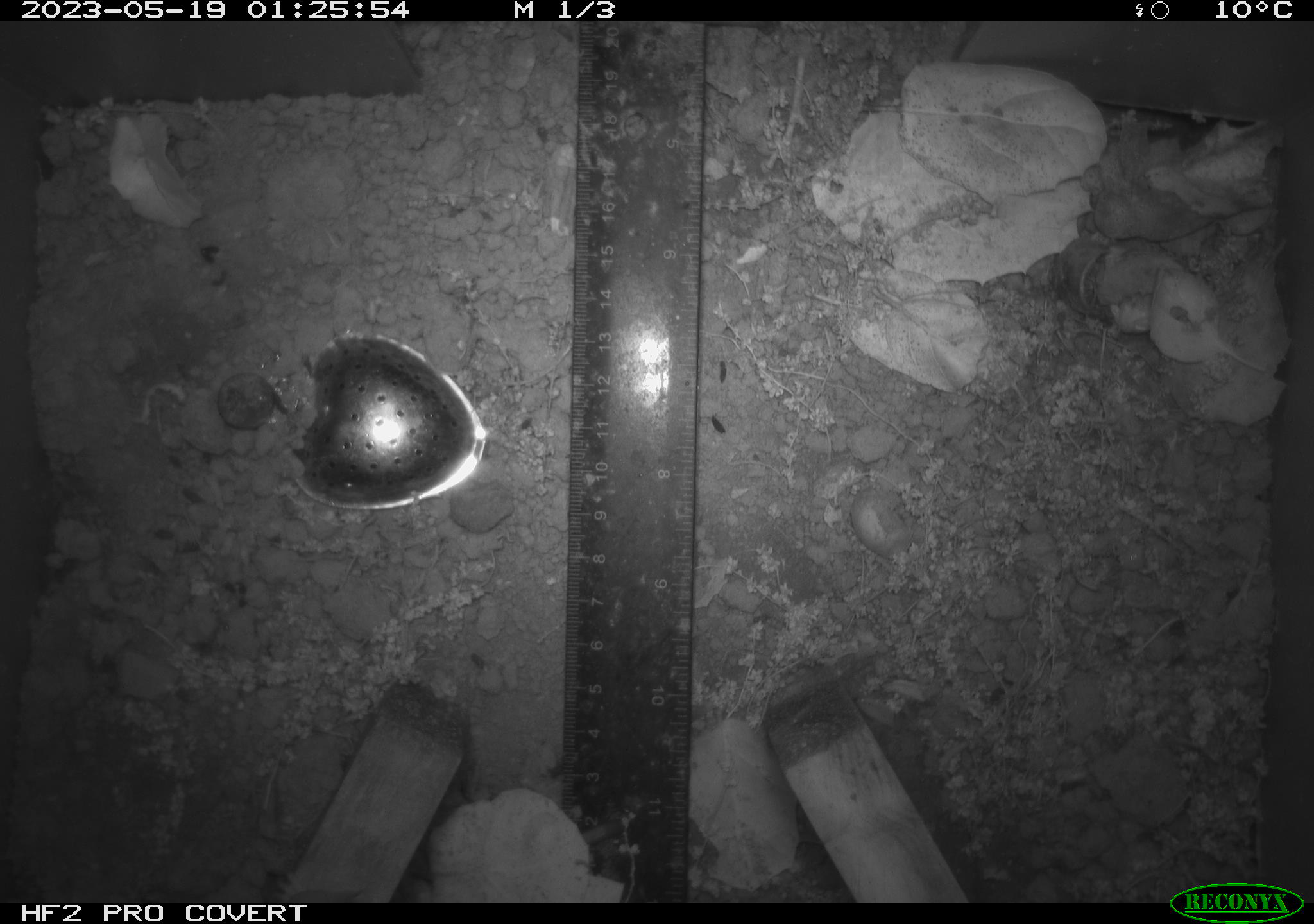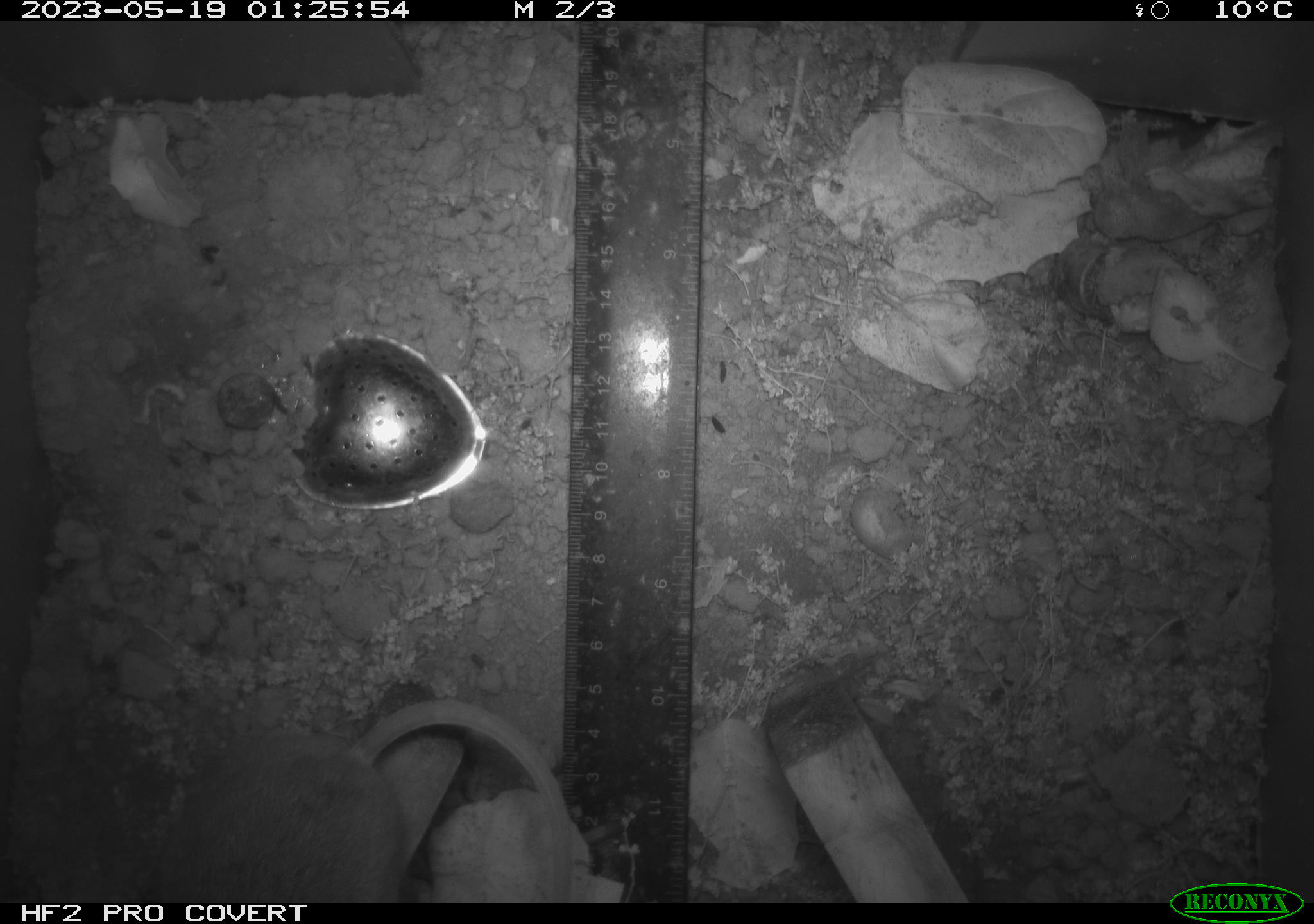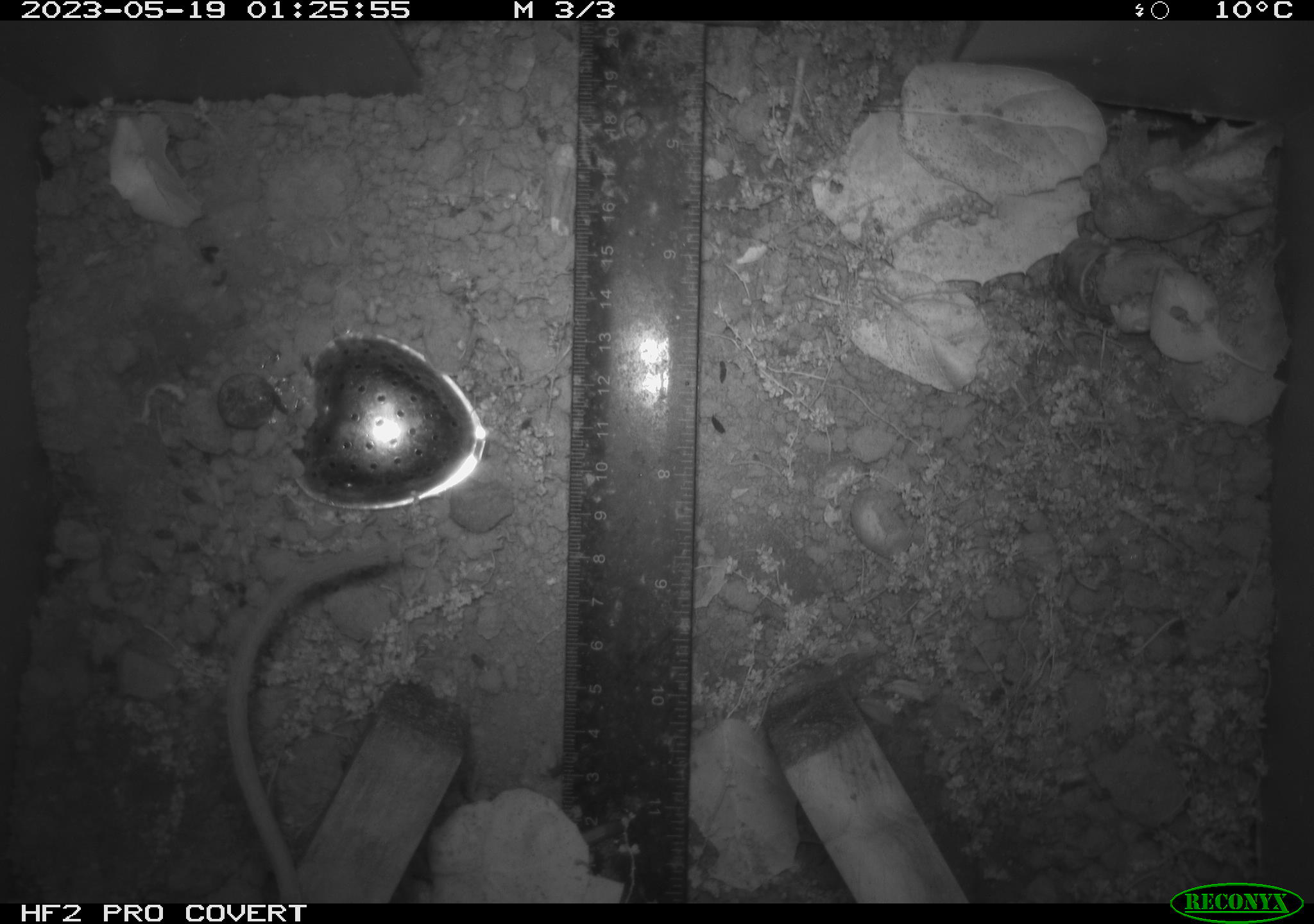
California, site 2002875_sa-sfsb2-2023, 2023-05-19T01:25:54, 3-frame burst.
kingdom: Animalia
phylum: Chordata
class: Mammalia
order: Rodentia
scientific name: Rodentia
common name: mouse species